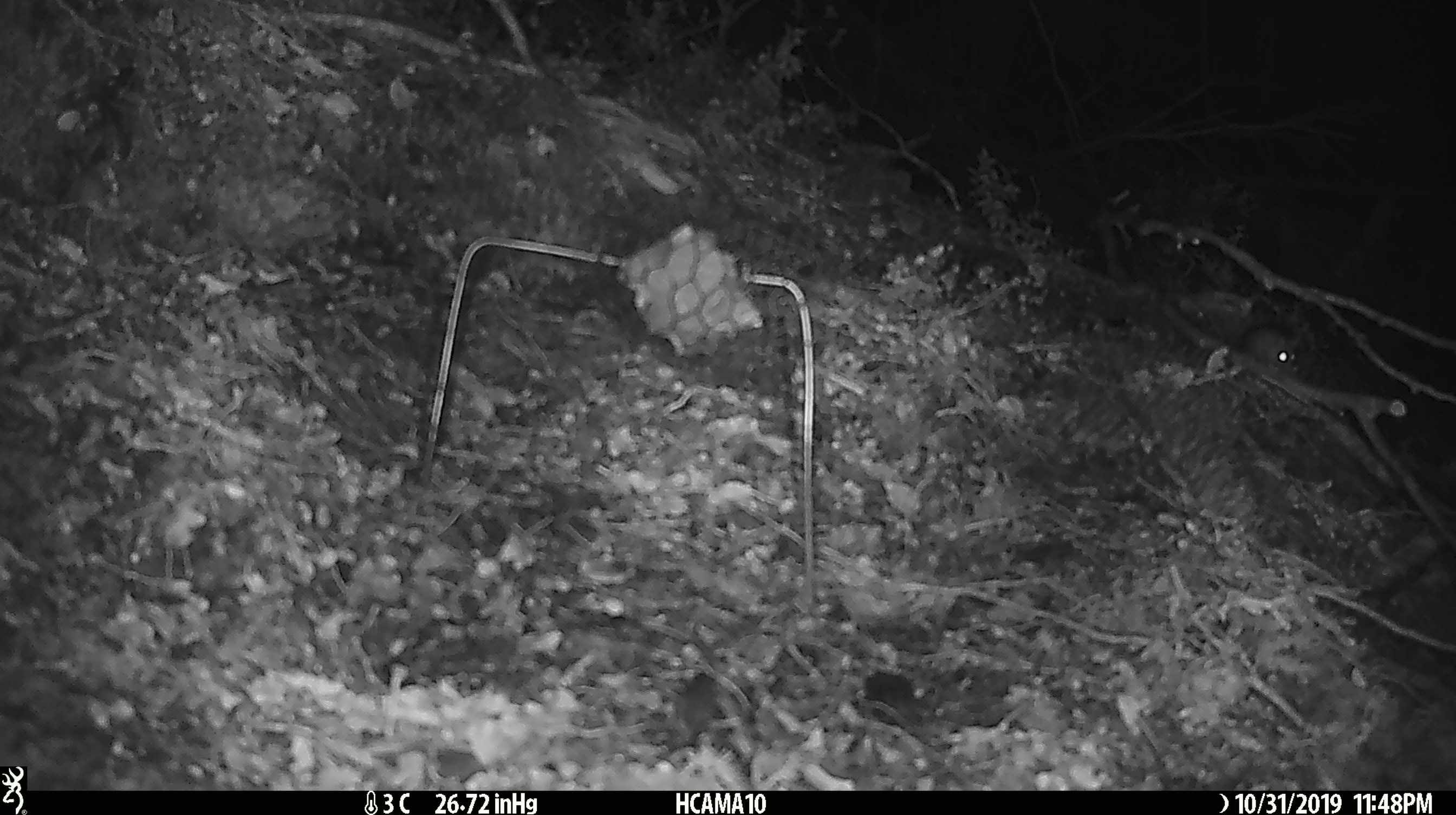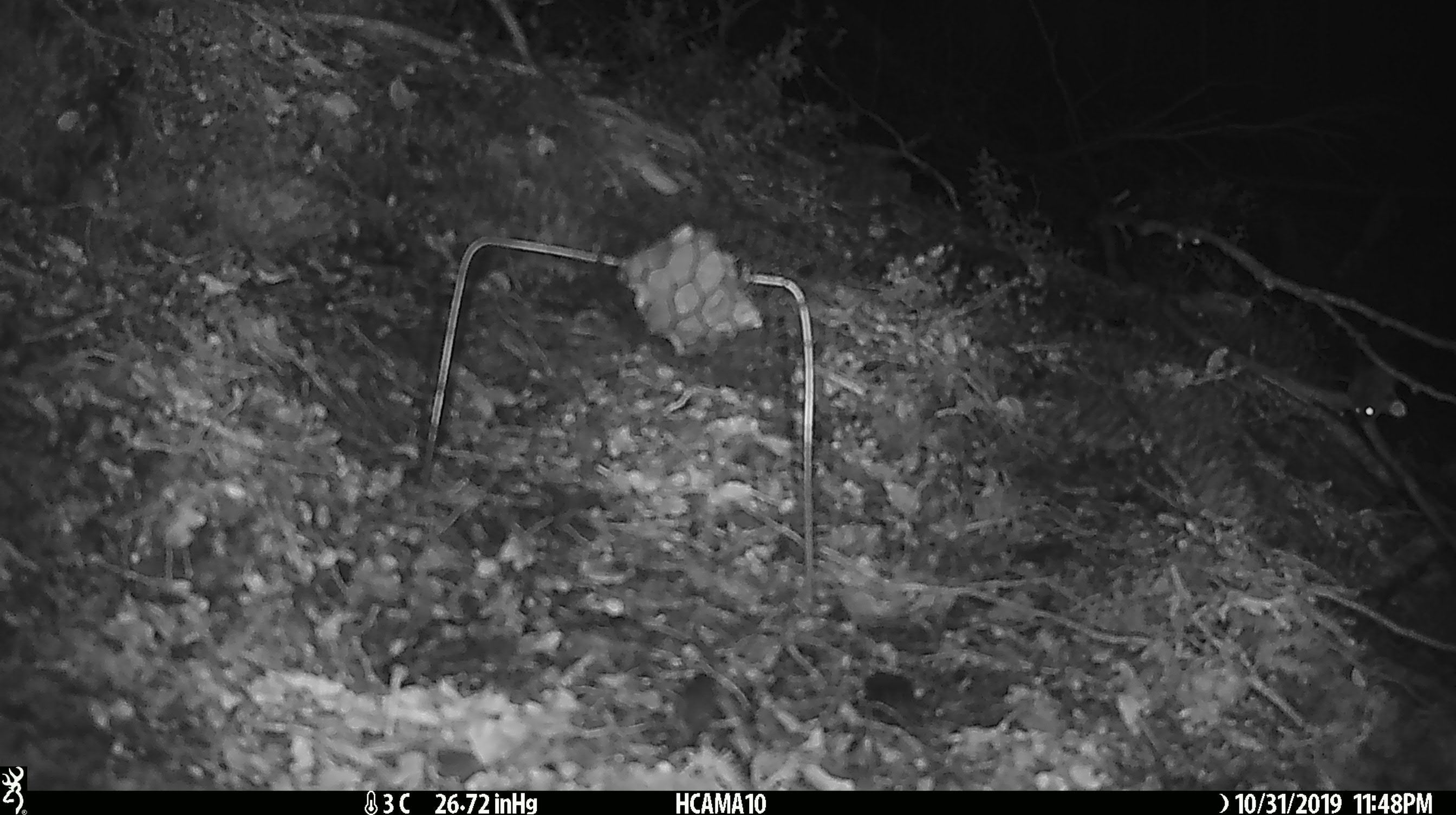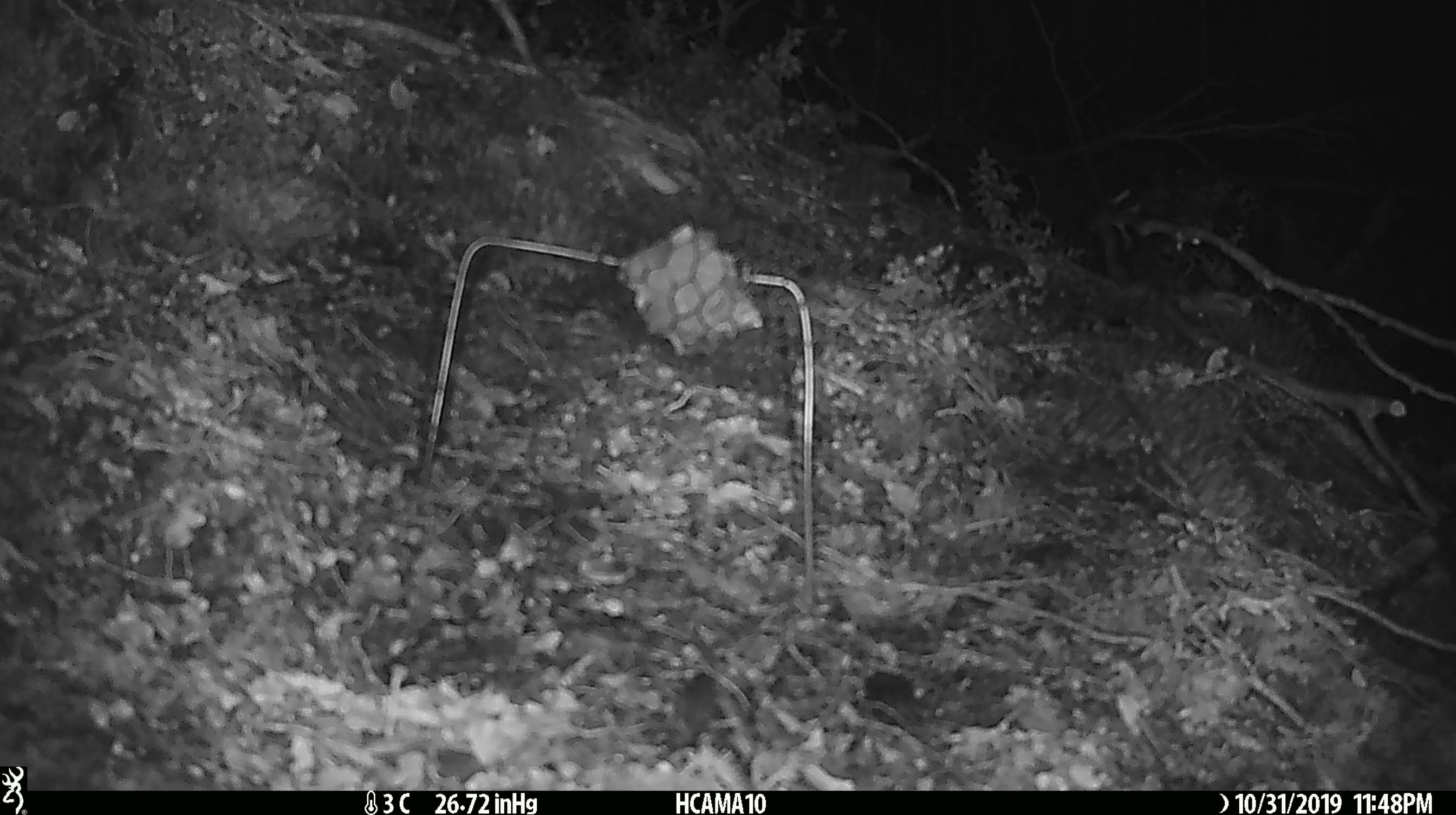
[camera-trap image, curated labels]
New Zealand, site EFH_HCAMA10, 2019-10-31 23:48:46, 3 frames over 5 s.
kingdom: Animalia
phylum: Chordata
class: Mammalia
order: Rodentia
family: Muridae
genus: Mus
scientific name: Mus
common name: mouse